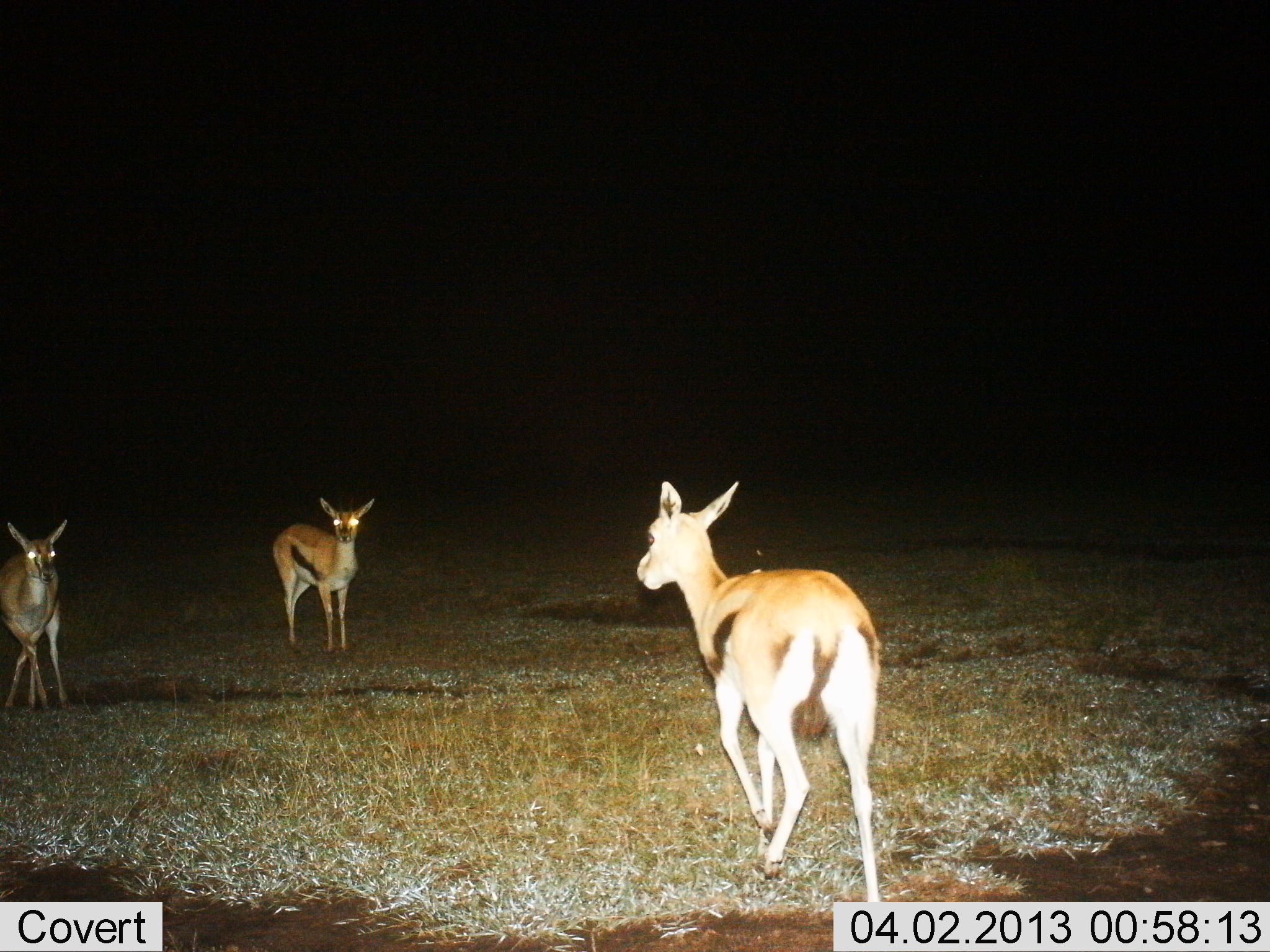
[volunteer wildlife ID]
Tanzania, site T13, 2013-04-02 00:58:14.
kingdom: Animalia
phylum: Chordata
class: Mammalia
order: Artiodactyla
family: Bovidae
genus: Eudorcas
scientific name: Eudorcas thomsonii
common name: thomson's gazelle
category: gazellethomsons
Gazellethomsons (thomson's gazelle) (Eudorcas thomsonii), count 3. Behavior (volunteer vote fractions): standing 89%, resting 0%, moving 68%, interacting 0%. Young present (vote fraction): 5%. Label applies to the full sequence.